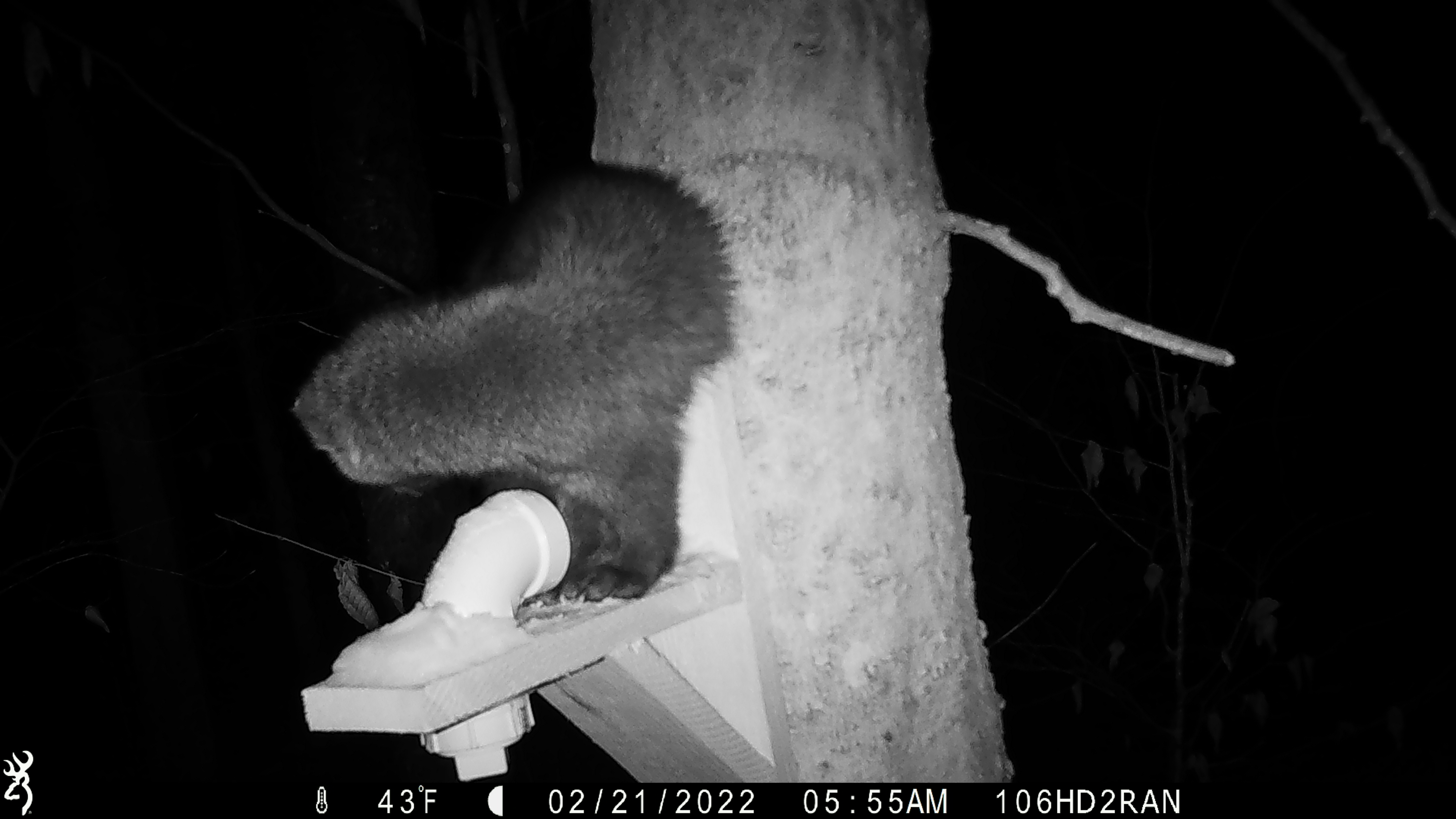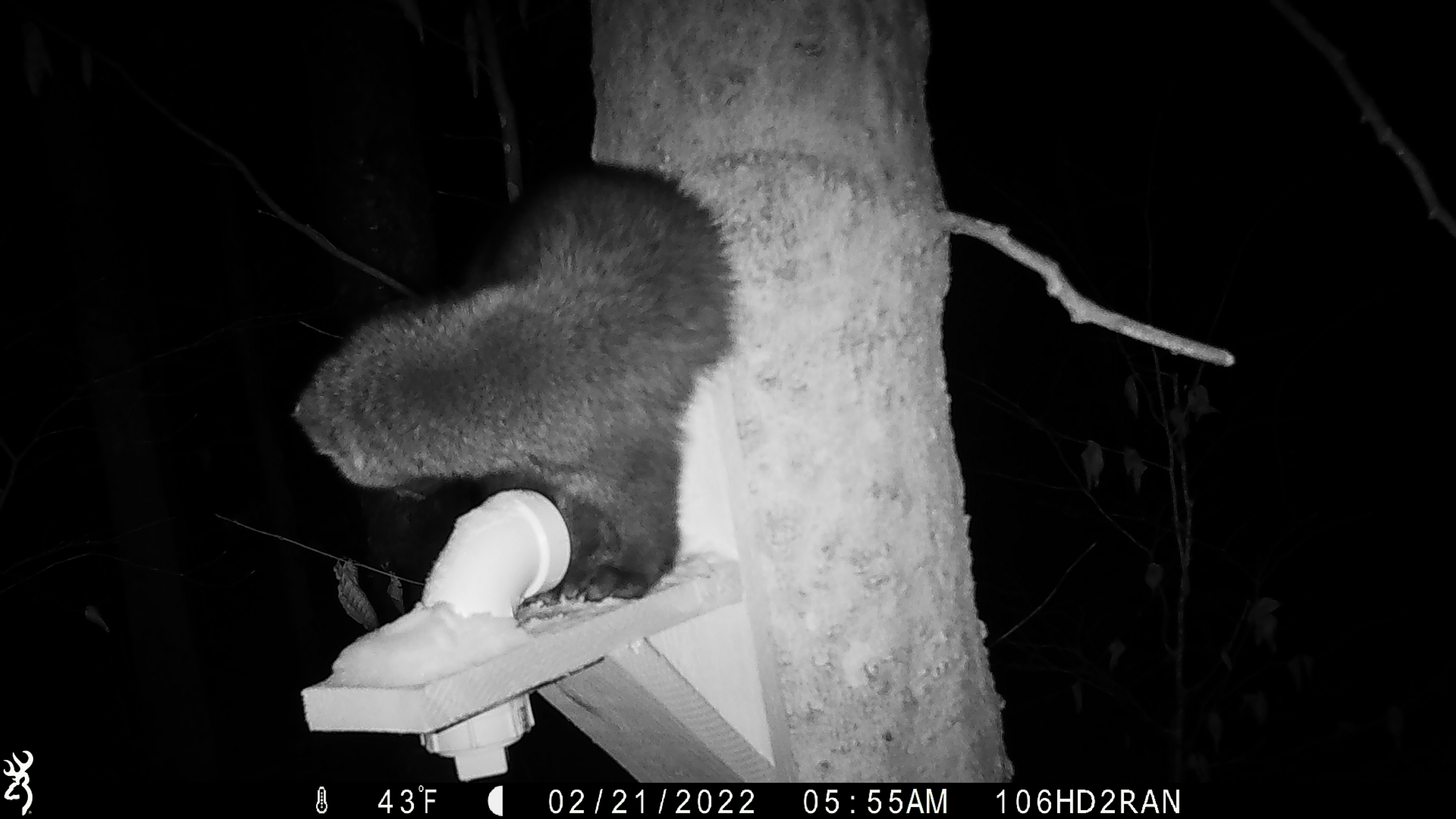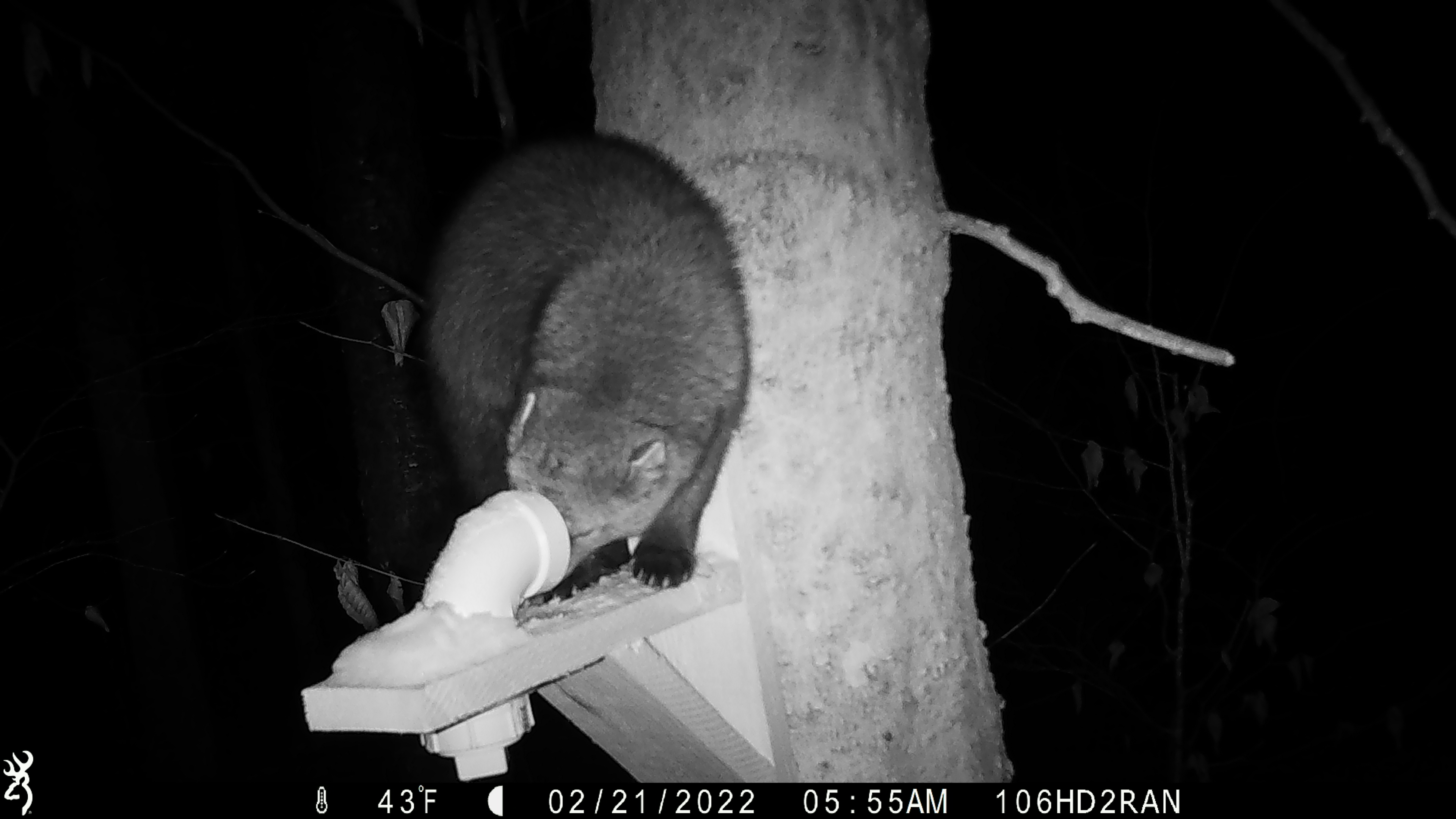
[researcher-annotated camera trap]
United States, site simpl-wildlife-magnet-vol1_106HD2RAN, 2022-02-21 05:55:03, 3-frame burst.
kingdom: Animalia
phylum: Chordata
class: Mammalia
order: Carnivora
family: Mustelidae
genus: Pekania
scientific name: Pekania pennanti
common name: fisher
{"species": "fisher (Pekania pennanti)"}